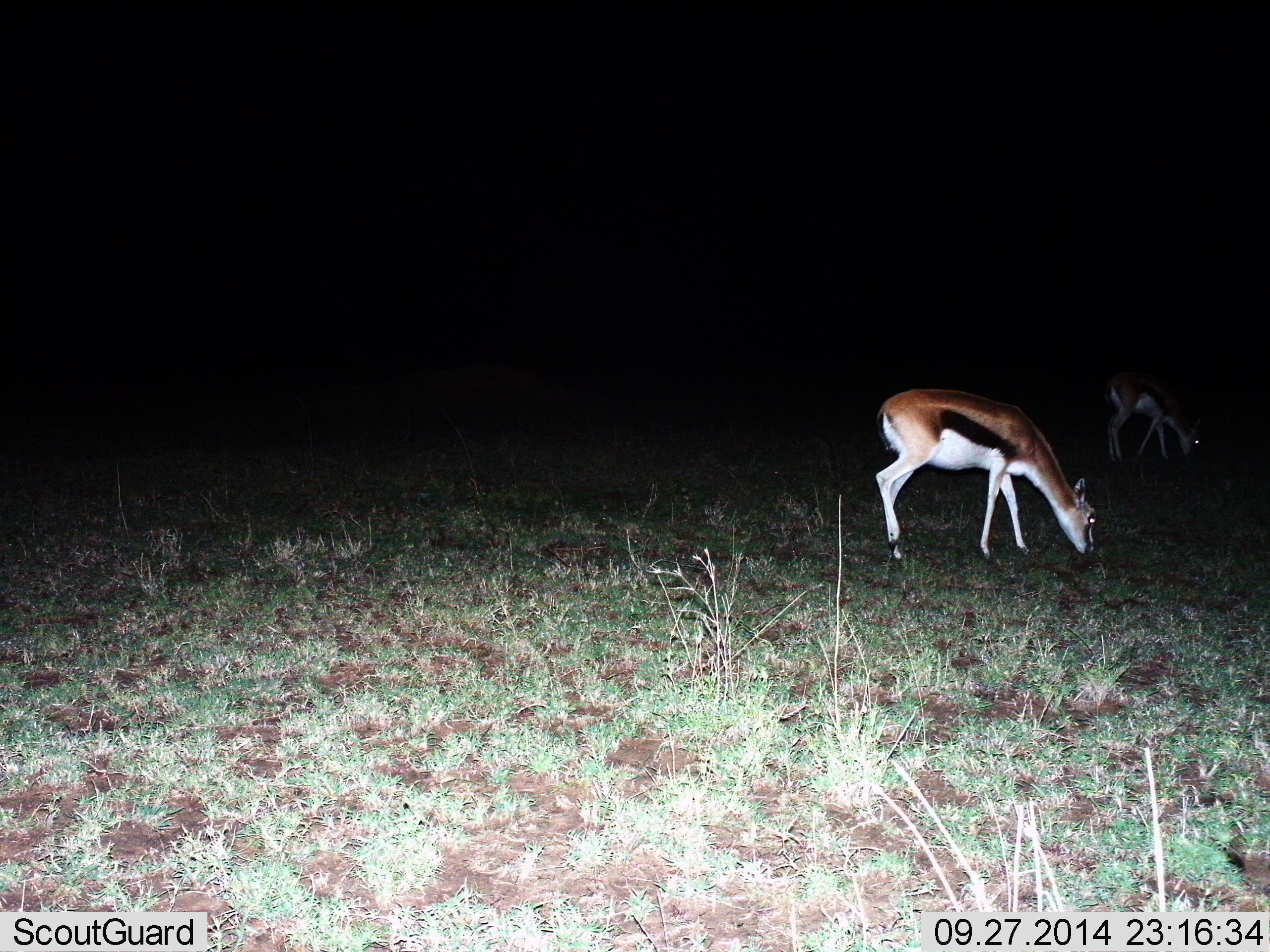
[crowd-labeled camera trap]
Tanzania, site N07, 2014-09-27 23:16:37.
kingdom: Animalia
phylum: Chordata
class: Mammalia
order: Artiodactyla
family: Bovidae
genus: Eudorcas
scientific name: Eudorcas thomsonii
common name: thomson's gazelle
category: gazellethomsons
Gazellethomsons (thomson's gazelle) (Eudorcas thomsonii), count 2. Behavior (volunteer vote fractions): standing 30%, resting 0%, moving 0%, interacting 0%. Young present (vote fraction): 0%. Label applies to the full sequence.